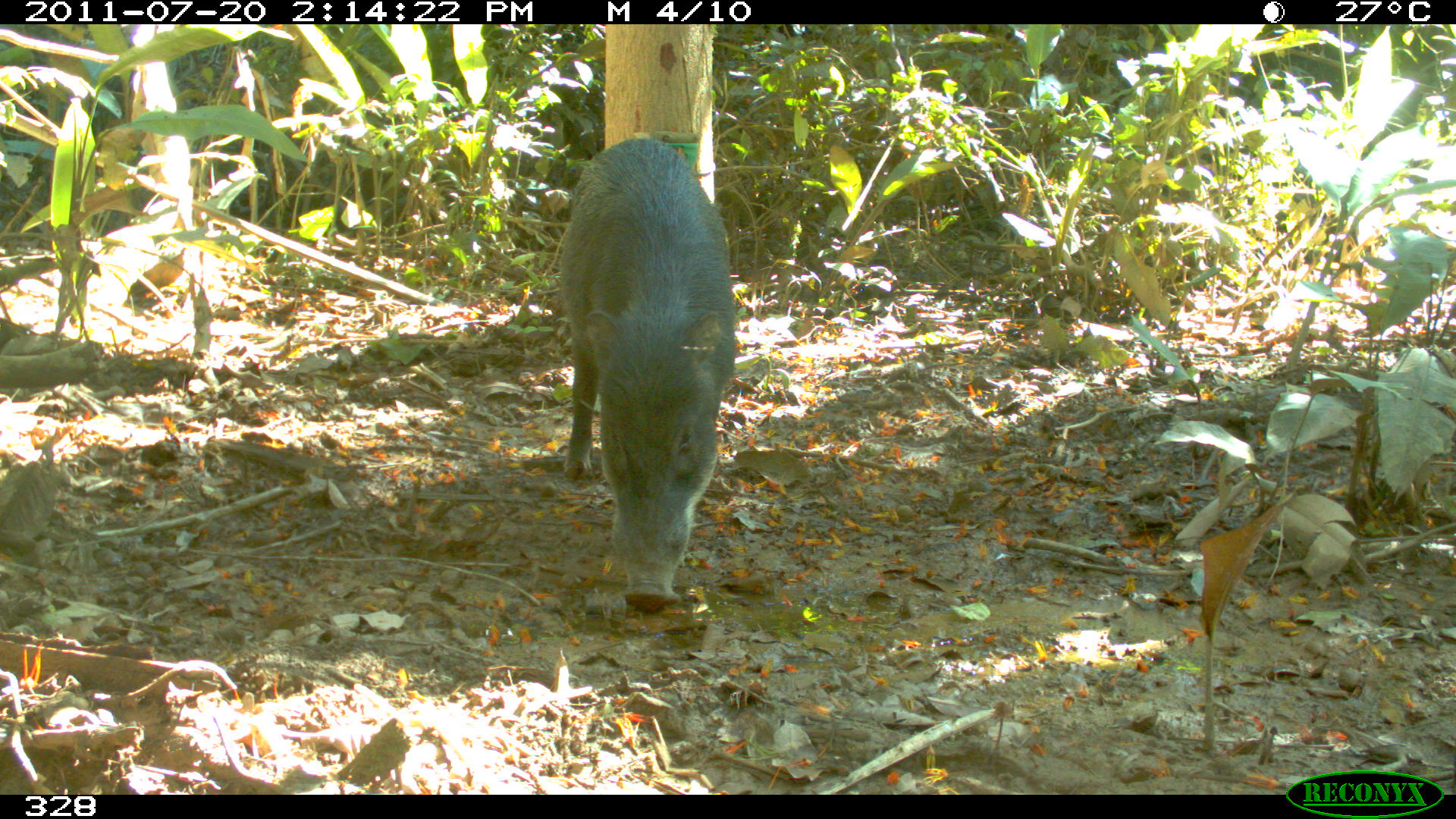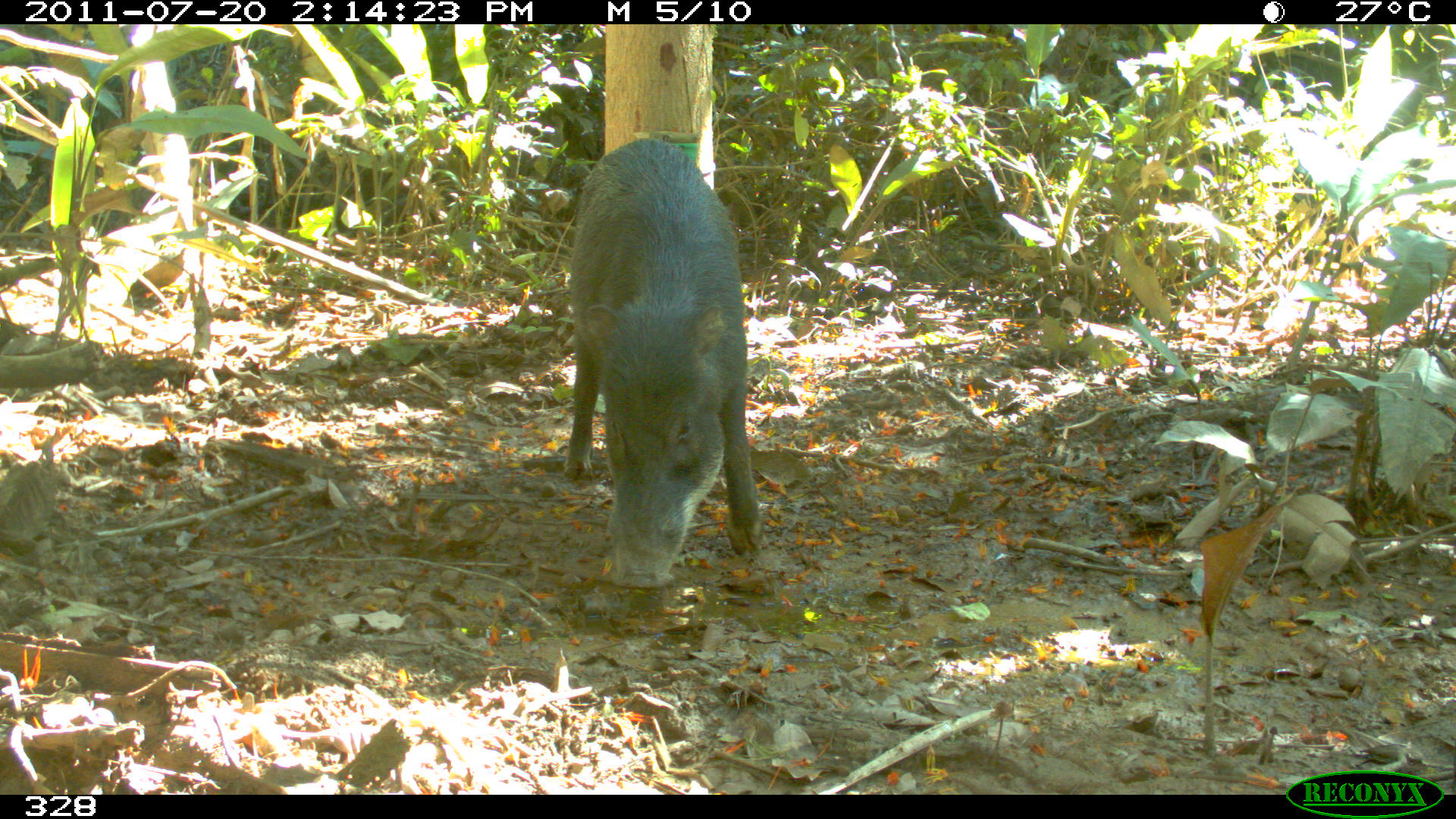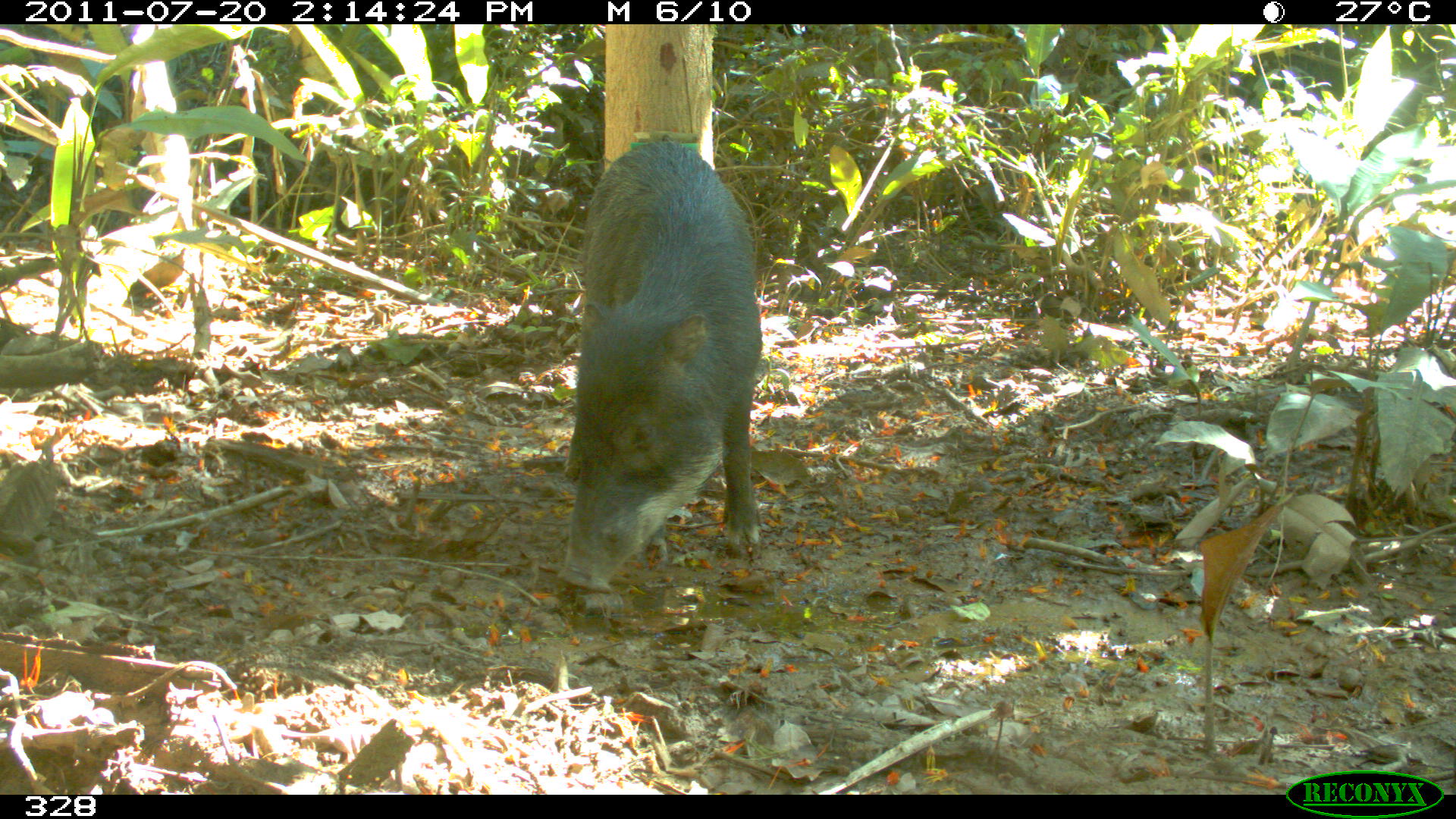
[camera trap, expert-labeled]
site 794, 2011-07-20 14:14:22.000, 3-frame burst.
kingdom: Animalia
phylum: Chordata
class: Mammalia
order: Artiodactyla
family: Tayassuidae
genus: Tayassu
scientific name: Tayassu pecari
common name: white-lipped peccary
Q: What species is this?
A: Tayassu pecari (white-lipped peccary).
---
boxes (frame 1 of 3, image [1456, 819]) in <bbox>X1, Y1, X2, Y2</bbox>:
tayassu pecari: <bbox>558, 136, 734, 611</bbox>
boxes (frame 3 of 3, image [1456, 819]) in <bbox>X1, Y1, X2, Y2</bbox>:
tayassu pecari: <bbox>562, 140, 759, 591</bbox>